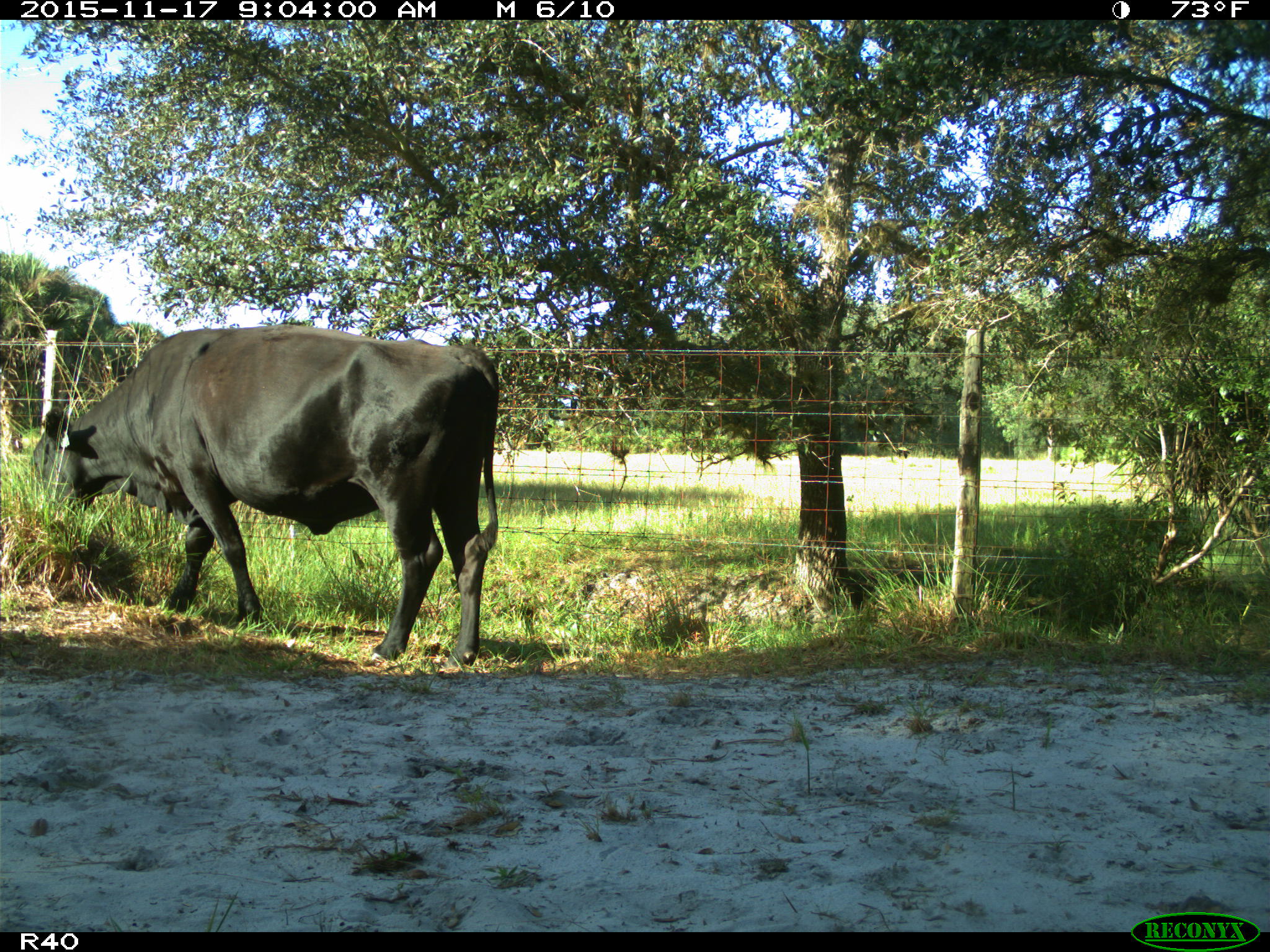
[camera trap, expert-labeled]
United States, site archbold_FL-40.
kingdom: Animalia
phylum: Chordata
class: Mammalia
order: Artiodactyla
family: Bovidae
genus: Bos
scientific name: Bos taurus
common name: domestic cow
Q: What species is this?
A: Bos taurus (domestic cow).